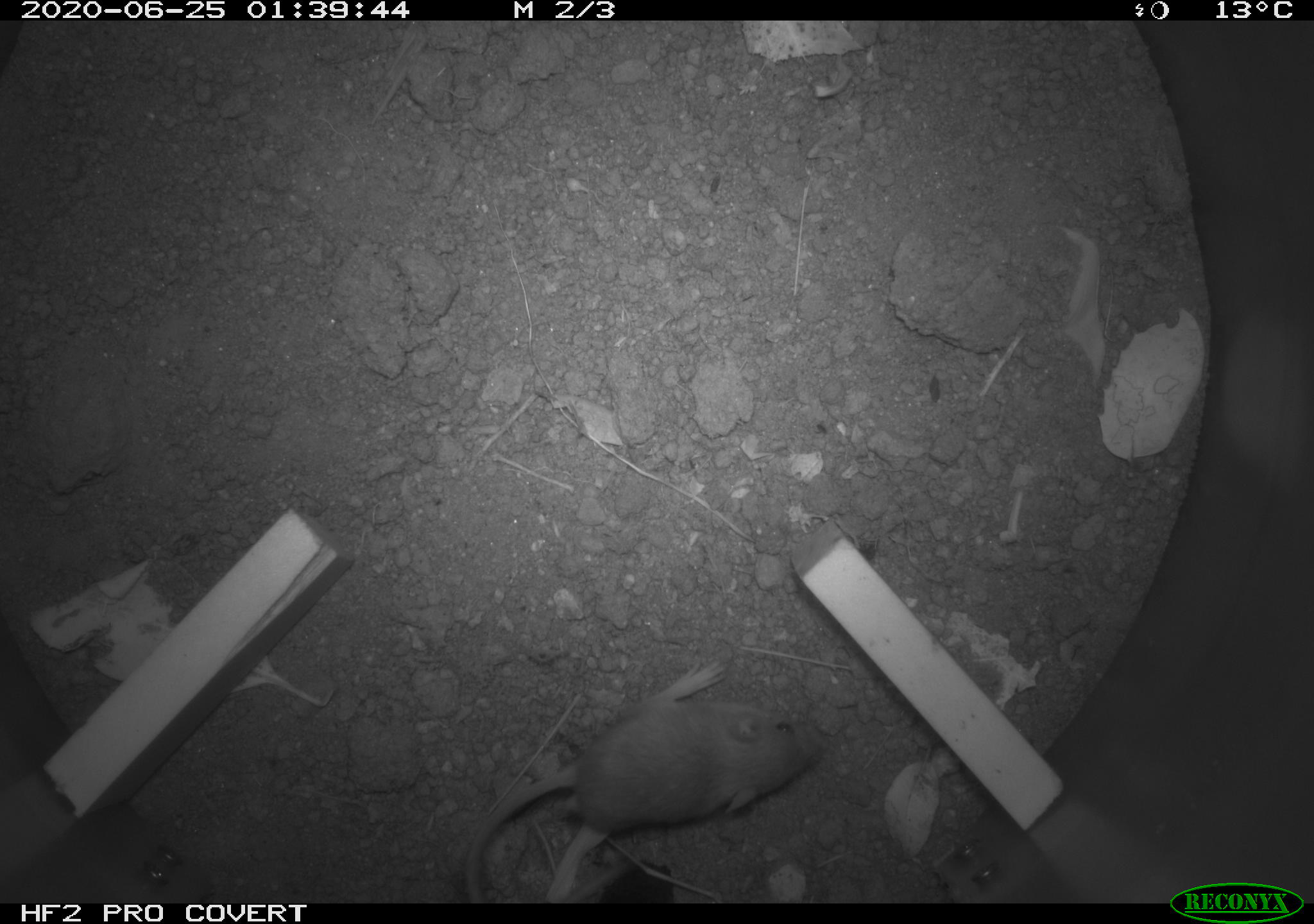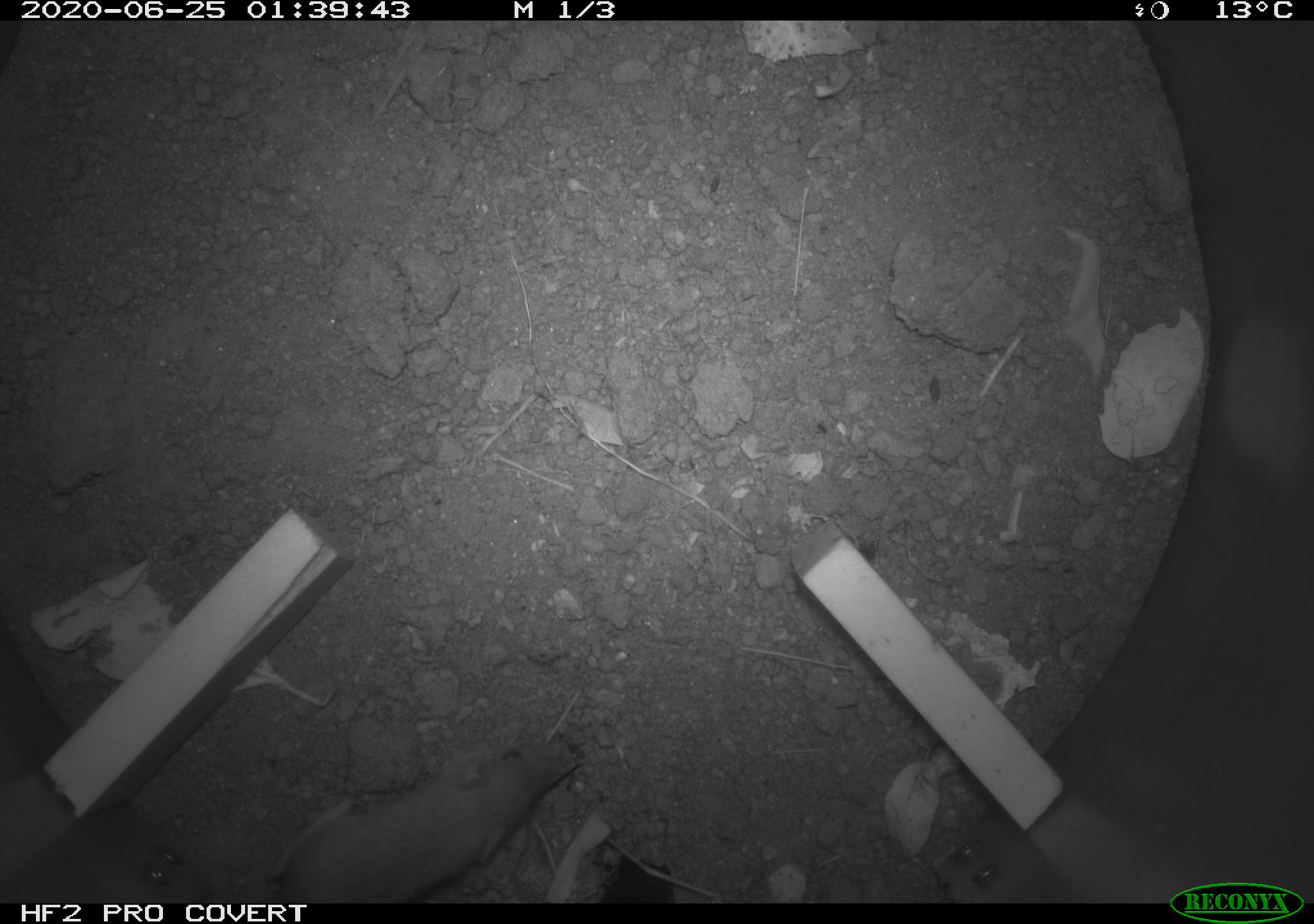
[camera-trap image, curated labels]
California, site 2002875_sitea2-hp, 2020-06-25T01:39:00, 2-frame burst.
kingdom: Animalia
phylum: Chordata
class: Mammalia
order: Rodentia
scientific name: Rodentia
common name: mouse species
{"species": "mouse species (Rodentia)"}